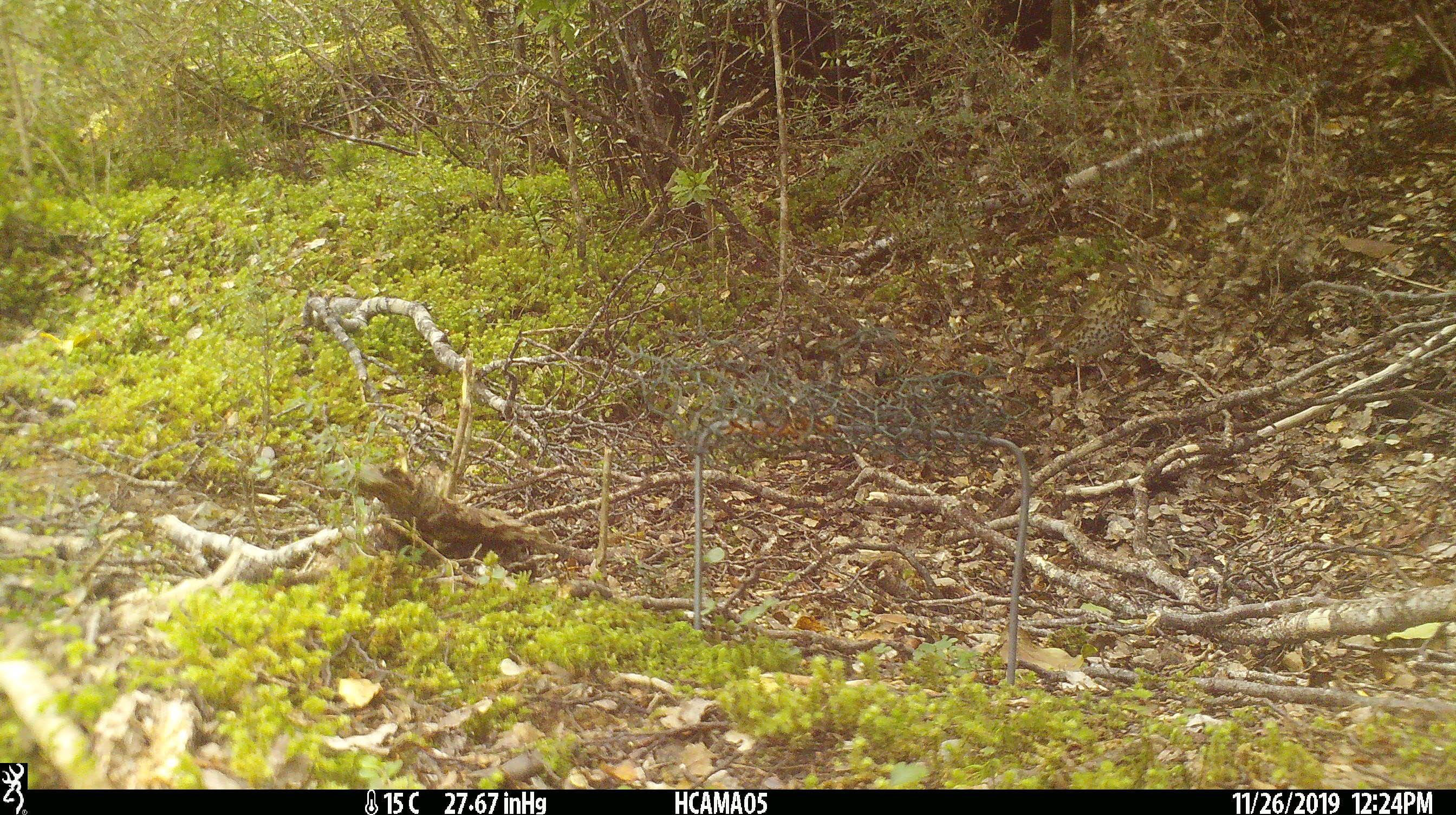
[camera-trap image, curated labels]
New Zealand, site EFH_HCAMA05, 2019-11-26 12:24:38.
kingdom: Animalia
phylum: Chordata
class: Aves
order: Passeriformes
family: Turdidae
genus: Turdus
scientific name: Turdus philomelos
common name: song thrush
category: thrush